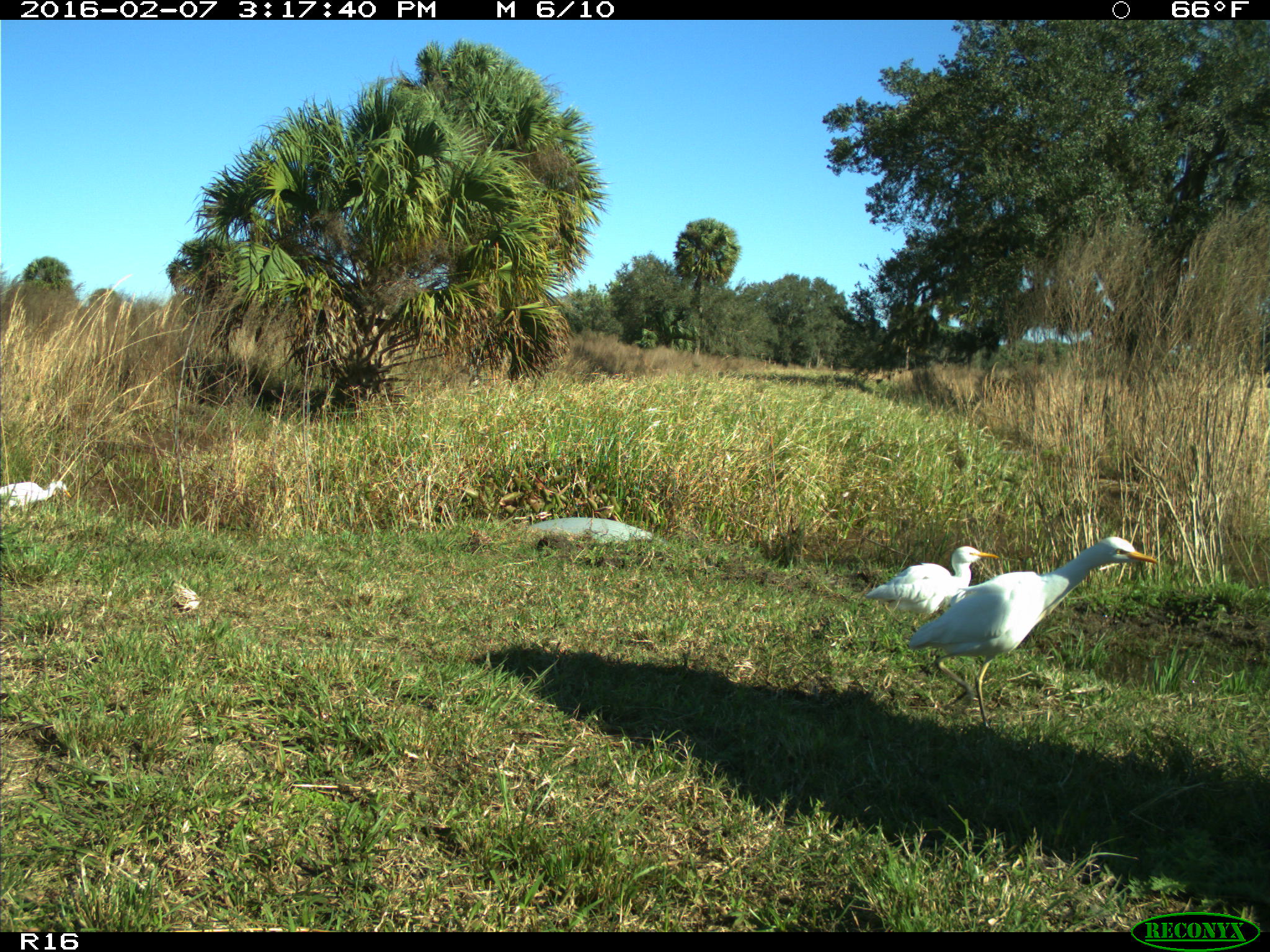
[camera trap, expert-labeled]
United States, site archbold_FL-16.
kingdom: Animalia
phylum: Chordata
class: Aves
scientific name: Aves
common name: birds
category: unidentified bird